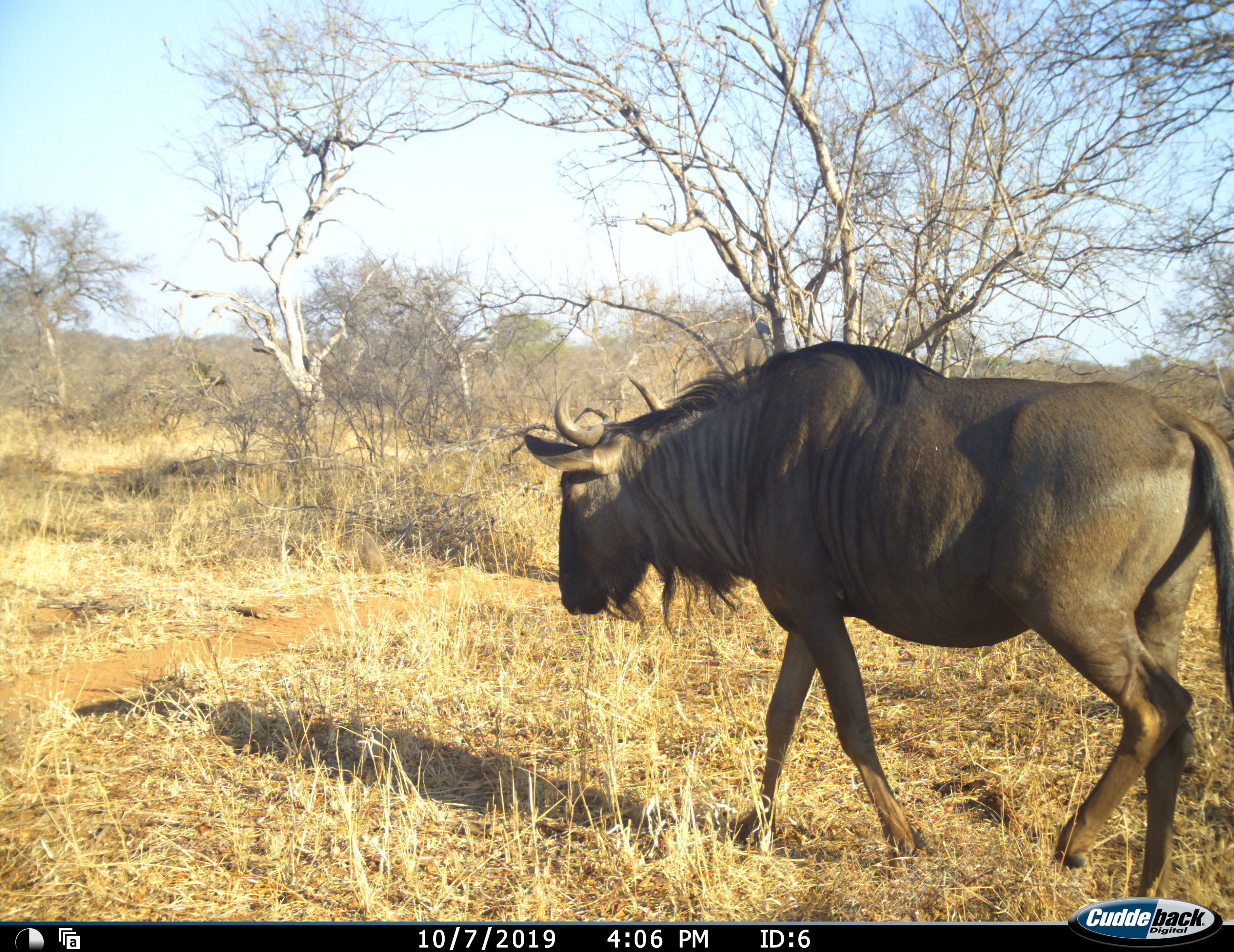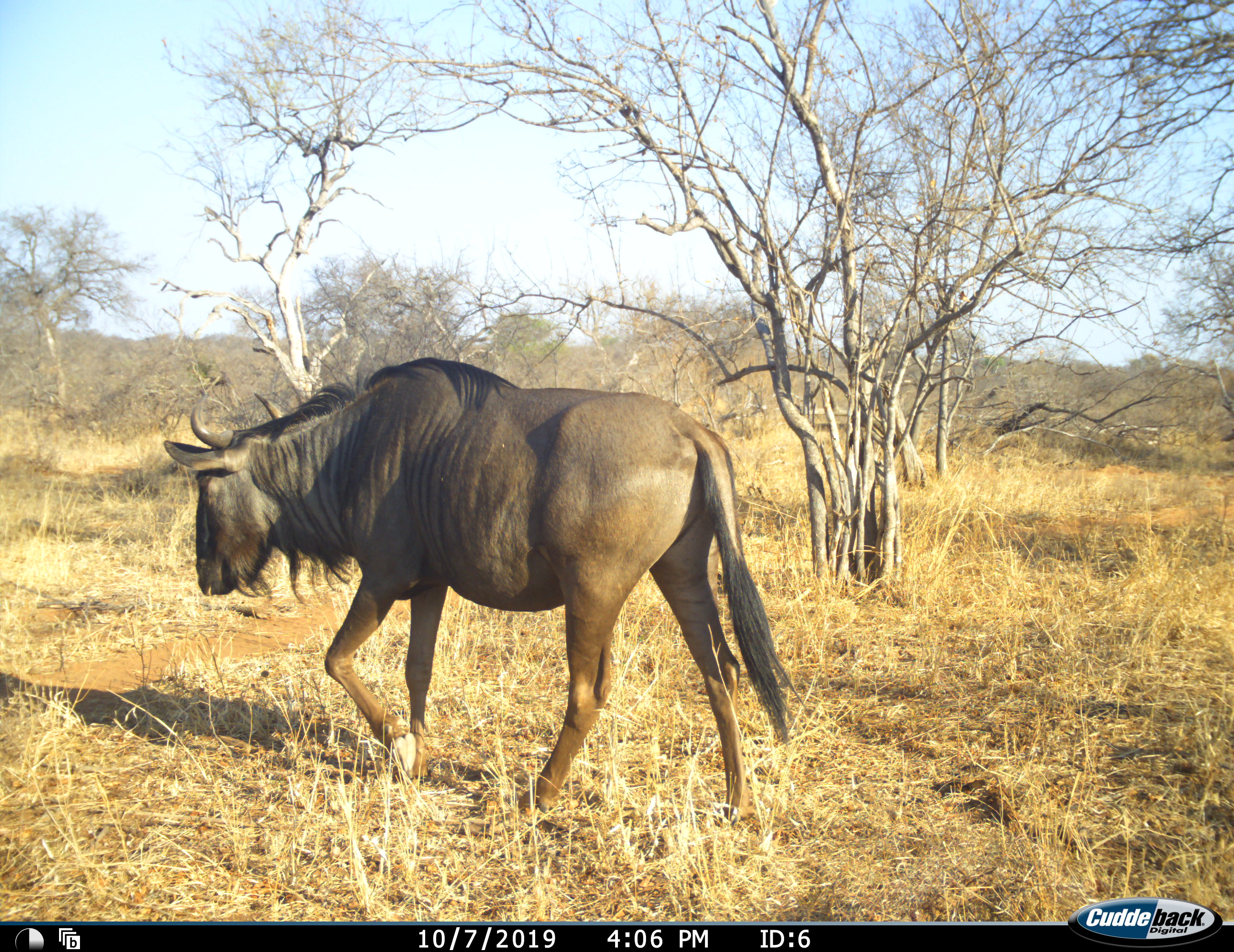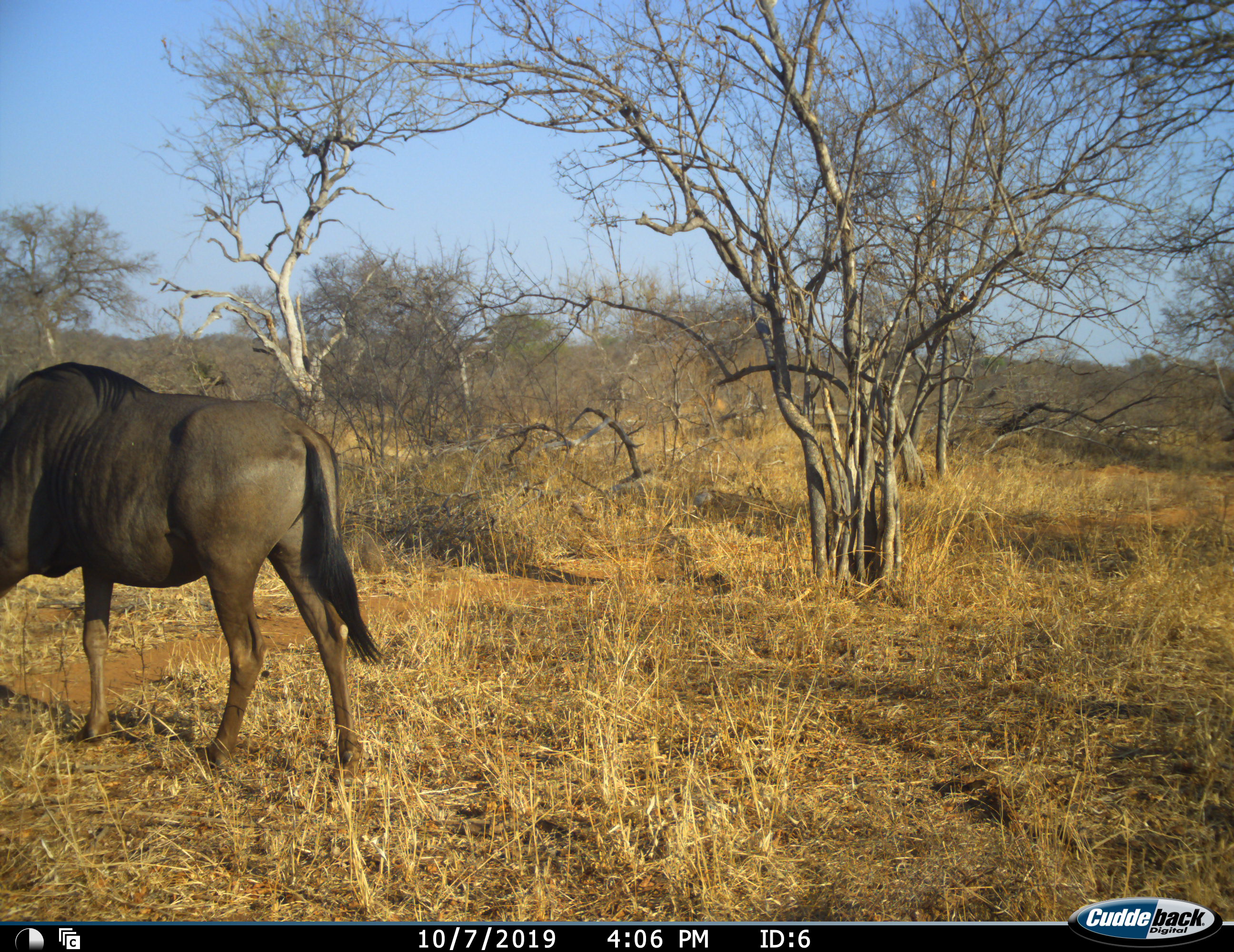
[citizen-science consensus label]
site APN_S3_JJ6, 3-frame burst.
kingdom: Animalia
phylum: Chordata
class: Mammalia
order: Artiodactyla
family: Bovidae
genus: Connochaetes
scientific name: Connochaetes taurinus taurinus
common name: blue wildebeest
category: wildebeestblue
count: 1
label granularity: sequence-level